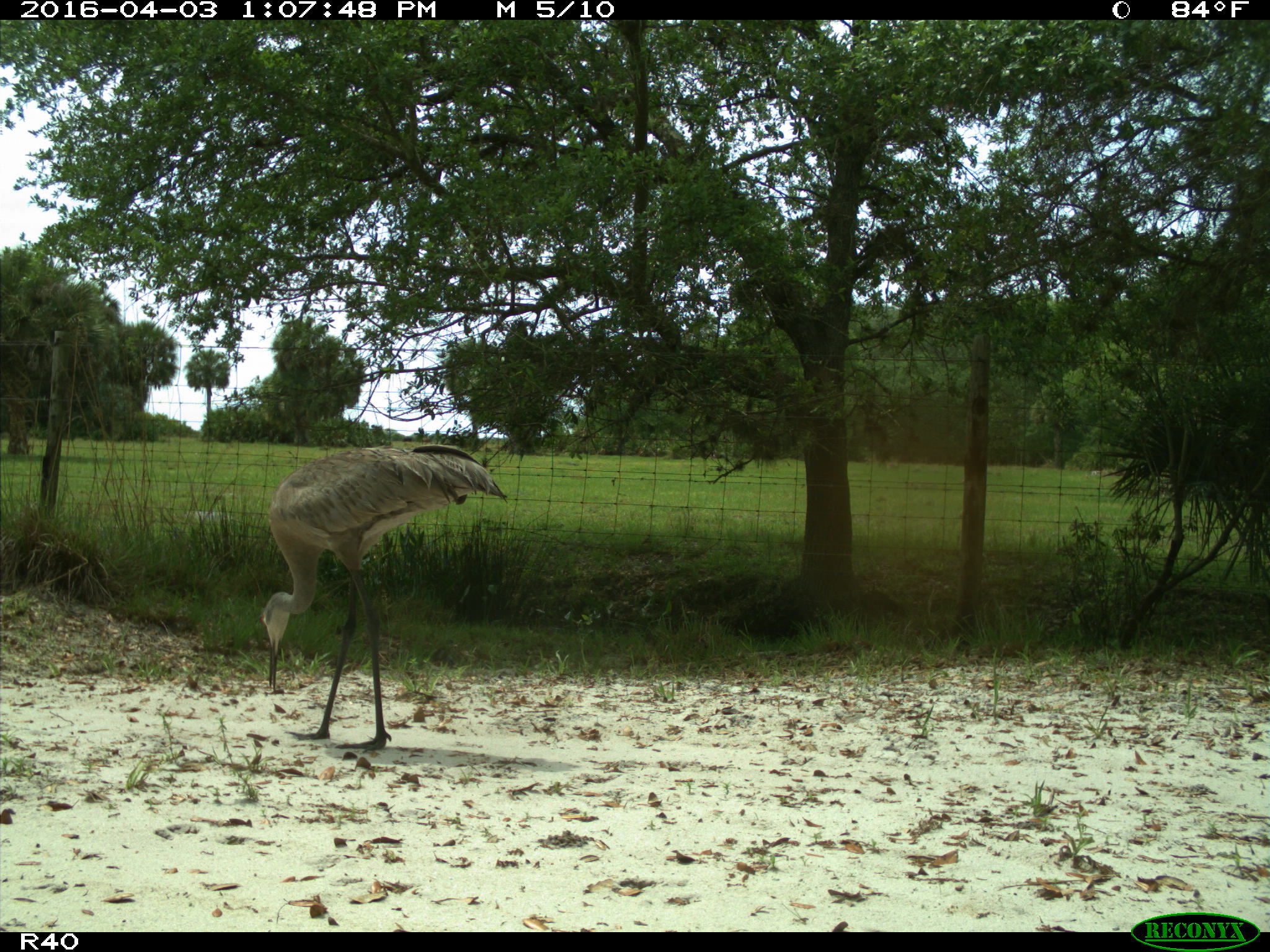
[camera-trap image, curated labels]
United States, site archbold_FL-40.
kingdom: Animalia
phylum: Chordata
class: Aves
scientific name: Aves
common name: birds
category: unidentified bird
Unidentified bird (birds) (Aves).